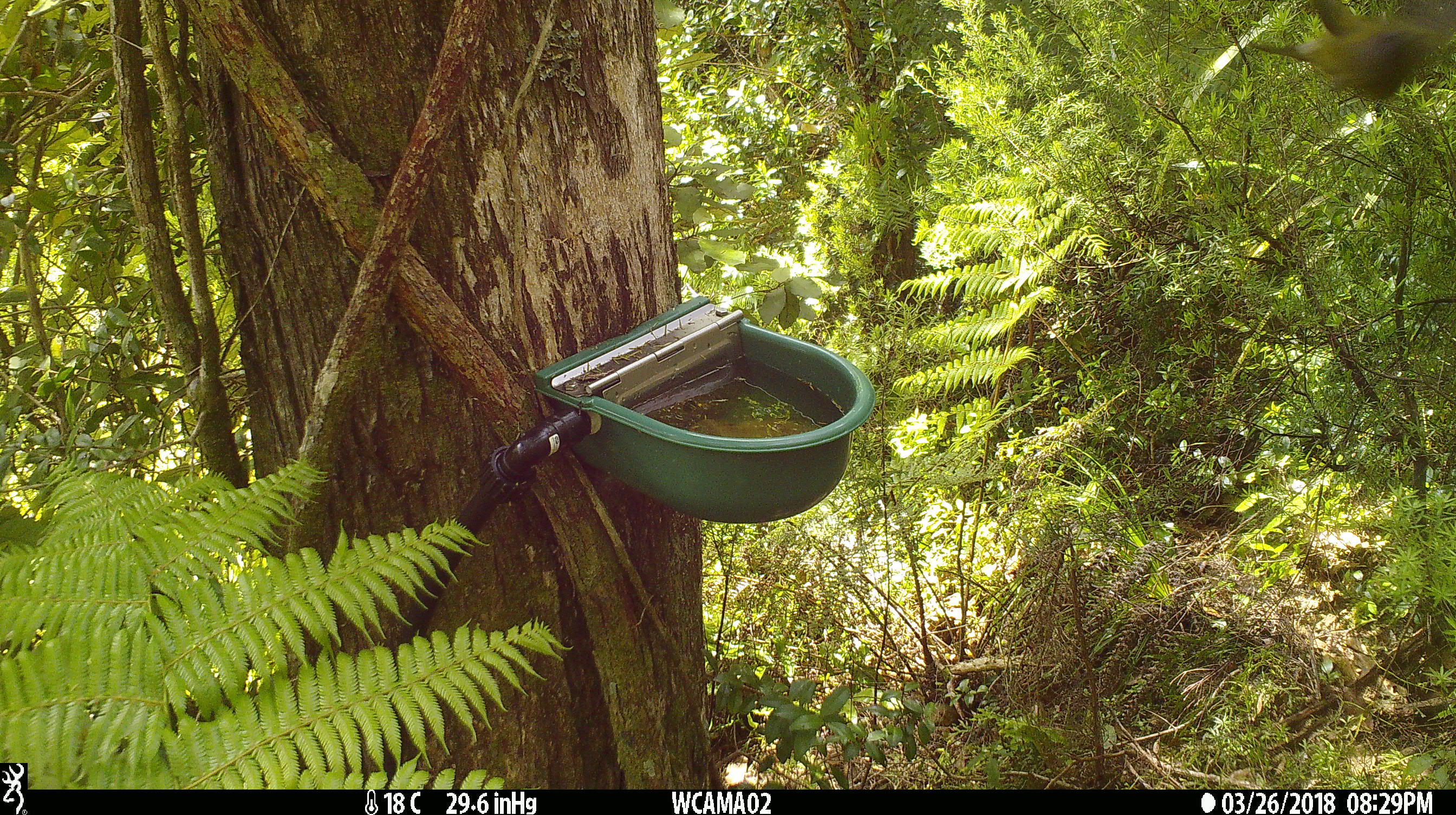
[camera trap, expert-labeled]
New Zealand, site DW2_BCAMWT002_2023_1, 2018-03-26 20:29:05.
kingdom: Animalia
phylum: Chordata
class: Aves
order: Passeriformes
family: Meliphagidae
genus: Anthornis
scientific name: Anthornis melanura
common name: new zealand bellbird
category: bellbird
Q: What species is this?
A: Bellbird (new zealand bellbird) (Anthornis melanura).